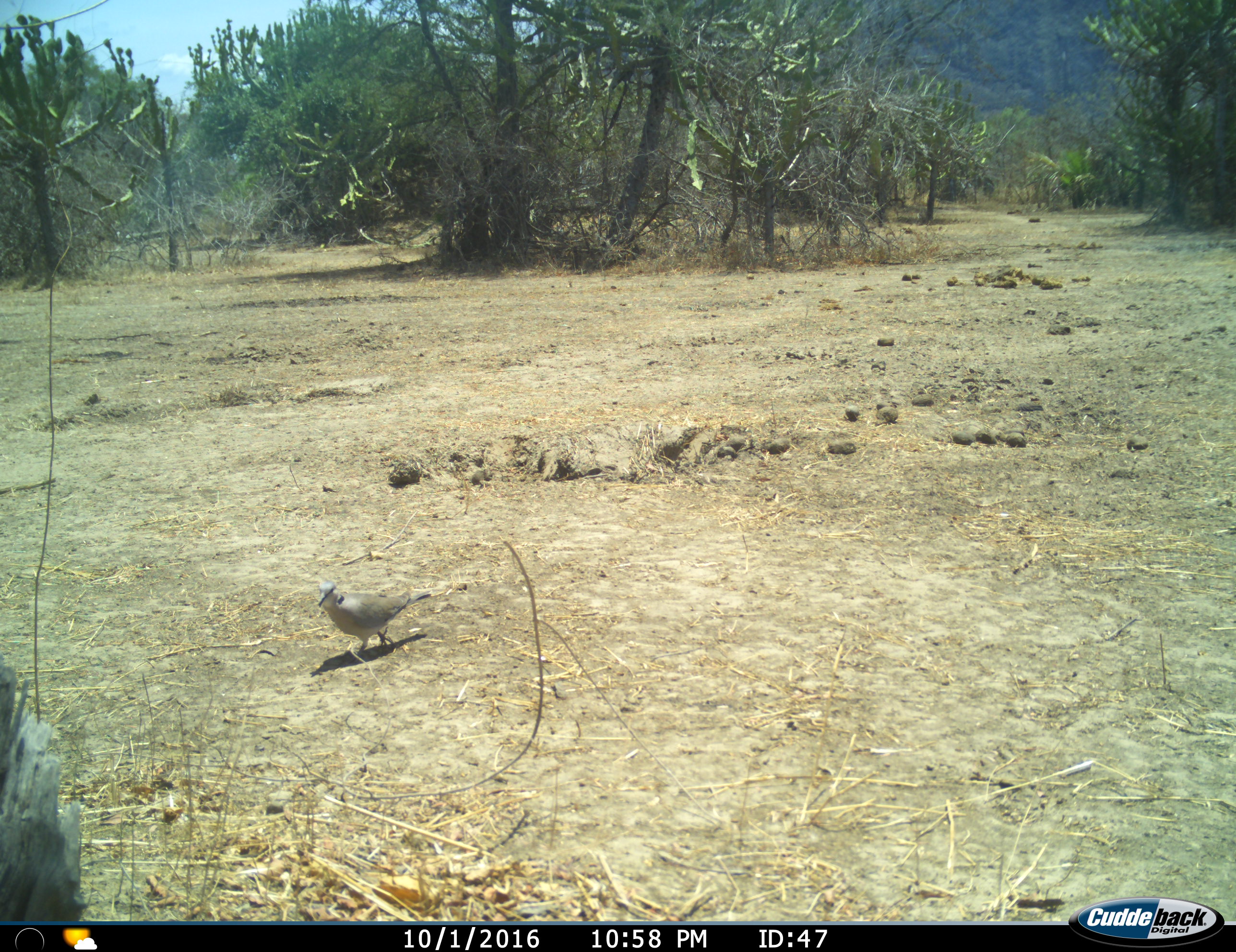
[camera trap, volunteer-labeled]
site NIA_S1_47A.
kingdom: Animalia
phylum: Chordata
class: Aves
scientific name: Aves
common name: bird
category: birdother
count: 1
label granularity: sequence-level